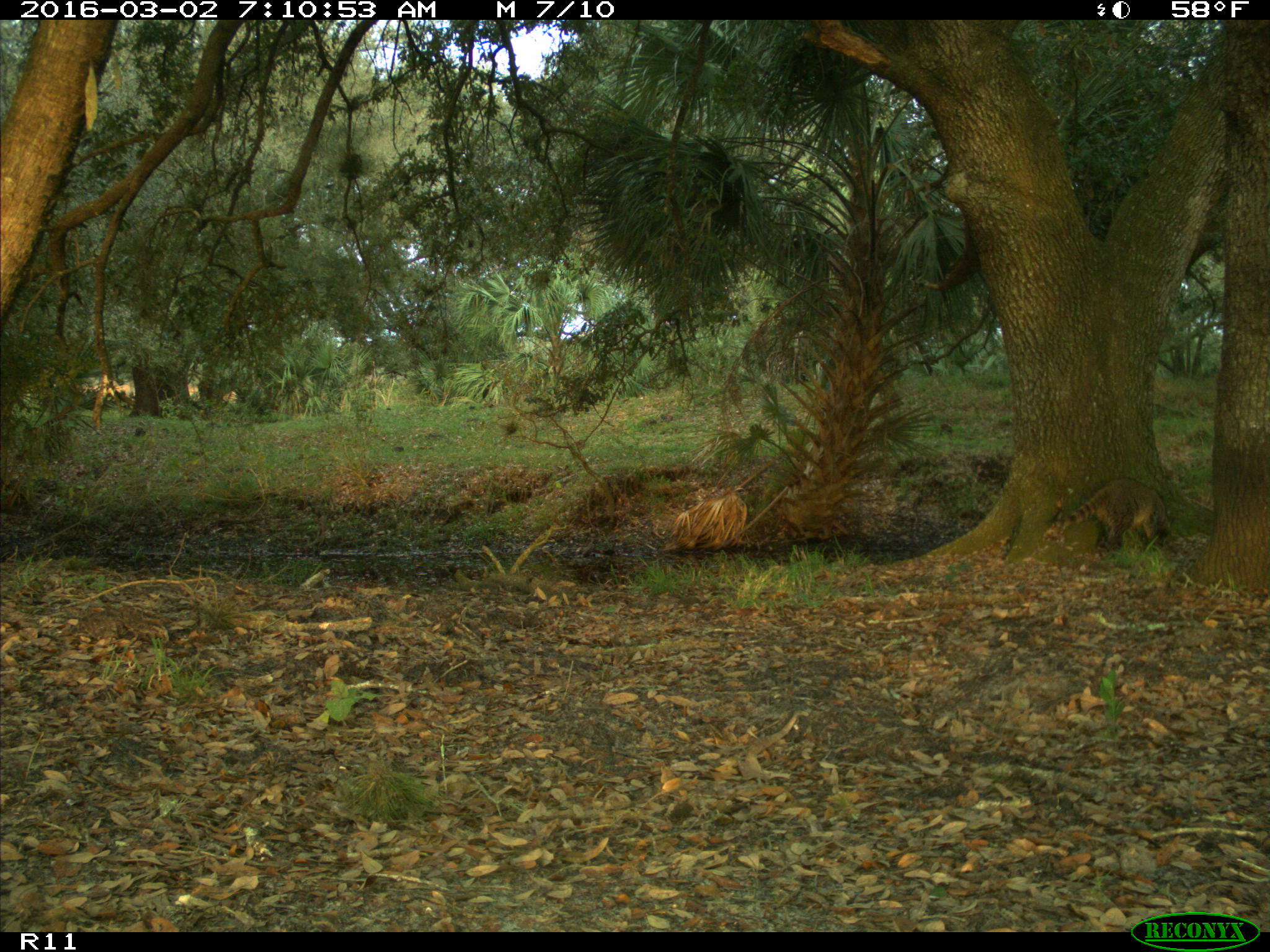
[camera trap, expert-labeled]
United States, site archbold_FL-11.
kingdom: Animalia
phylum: Chordata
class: Mammalia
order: Carnivora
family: Procyonidae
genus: Procyon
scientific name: Procyon lotor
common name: common raccoon